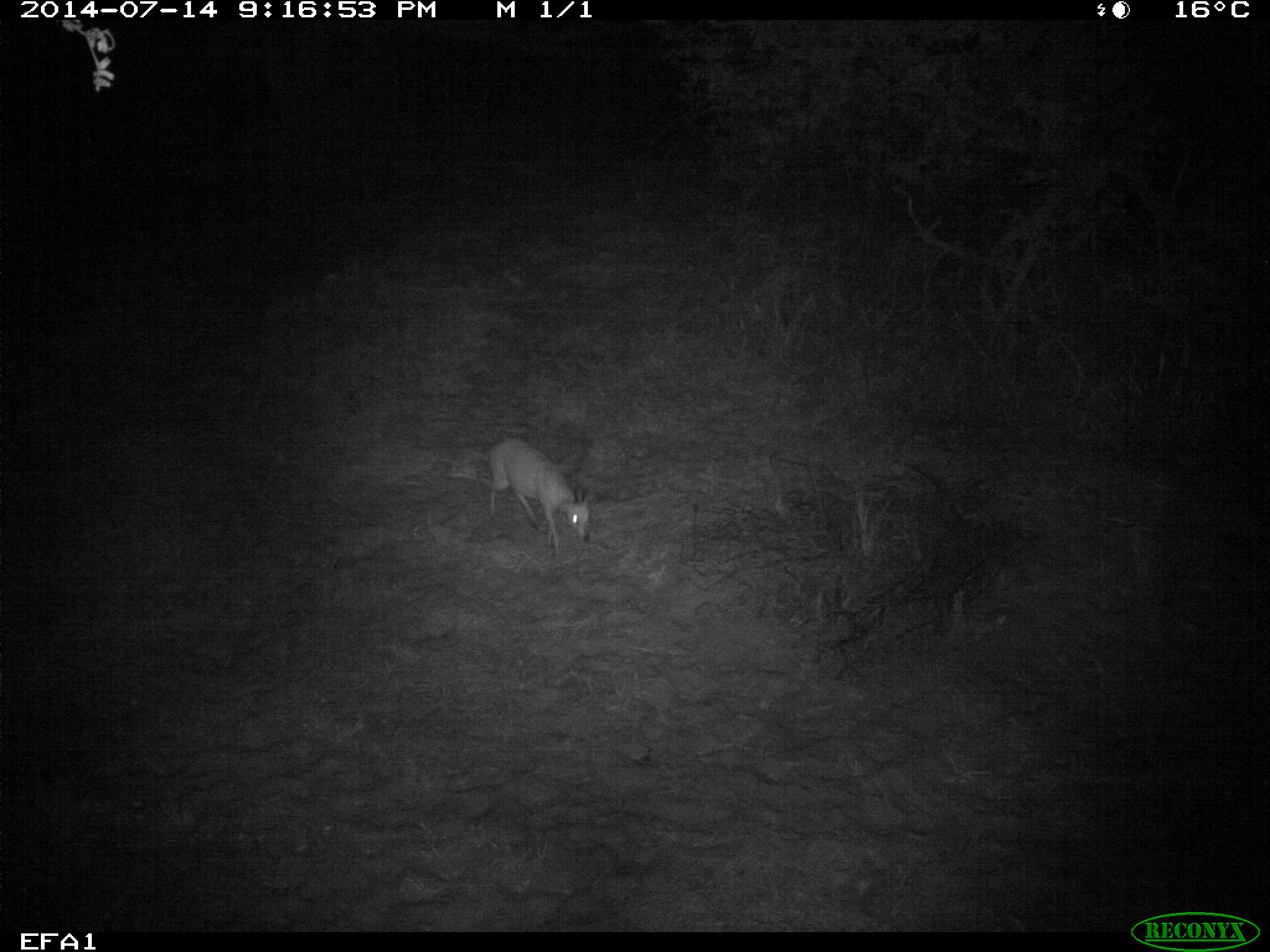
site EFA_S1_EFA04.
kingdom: Animalia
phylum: Chordata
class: Mammalia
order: Artiodactyla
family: Bovidae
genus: Raphicerus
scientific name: Raphicerus campestris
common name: steenbok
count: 1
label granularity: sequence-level